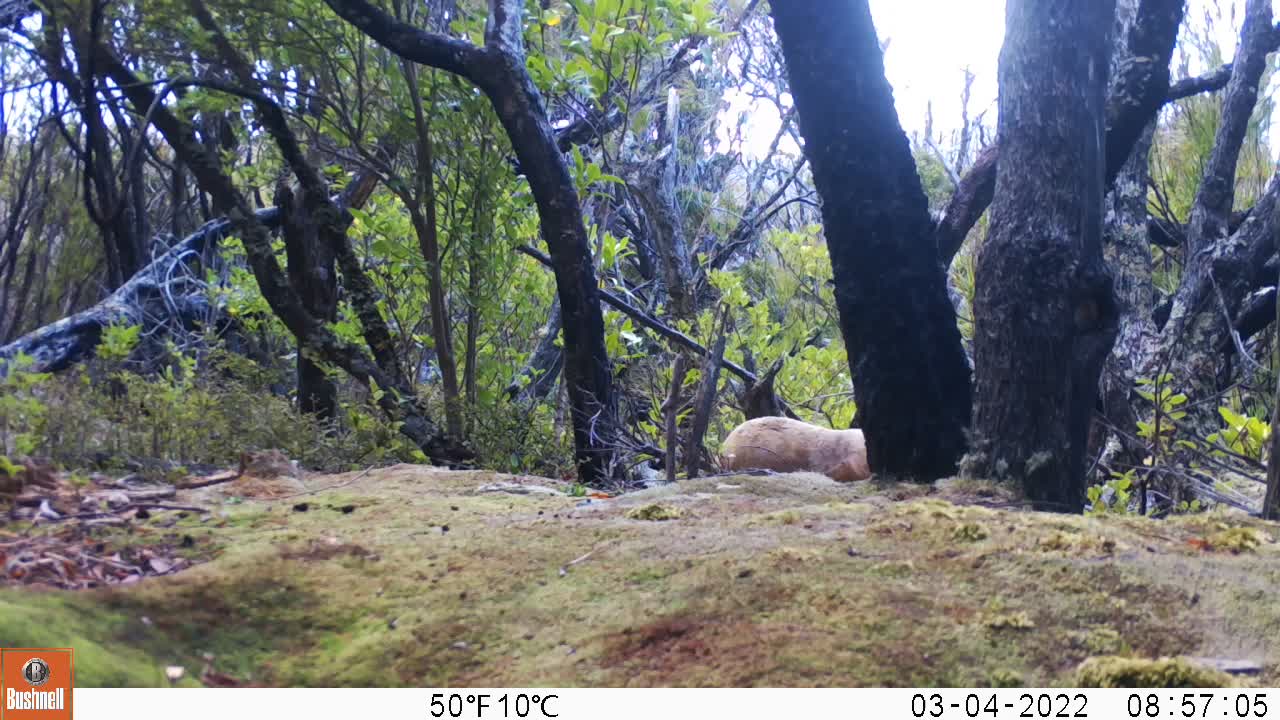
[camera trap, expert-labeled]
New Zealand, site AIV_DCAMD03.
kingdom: Animalia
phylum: Chordata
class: Mammalia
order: Carnivora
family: Otariidae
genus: Phocarctos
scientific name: Phocarctos hookeri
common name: new zealand sea lion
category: sealion